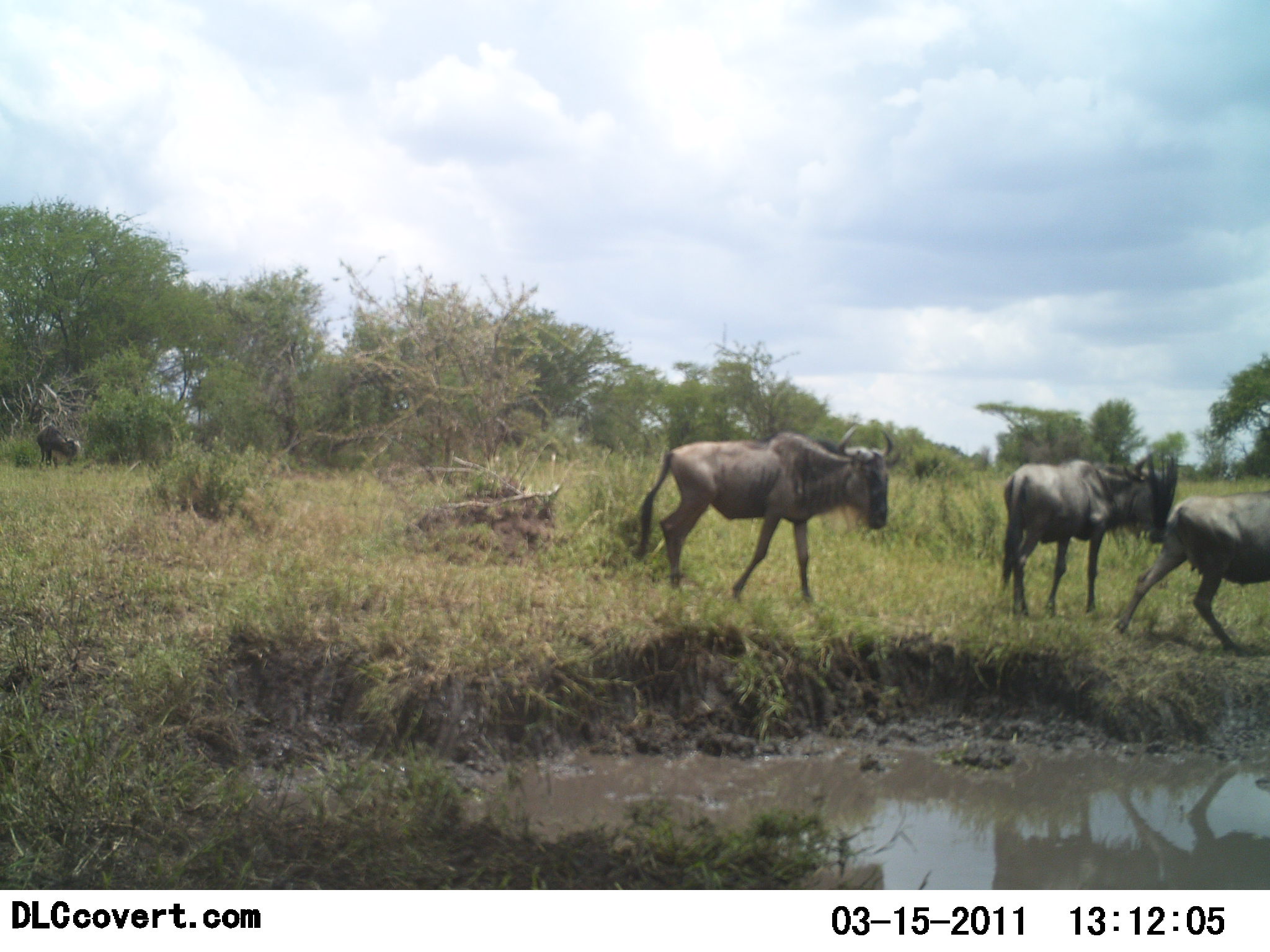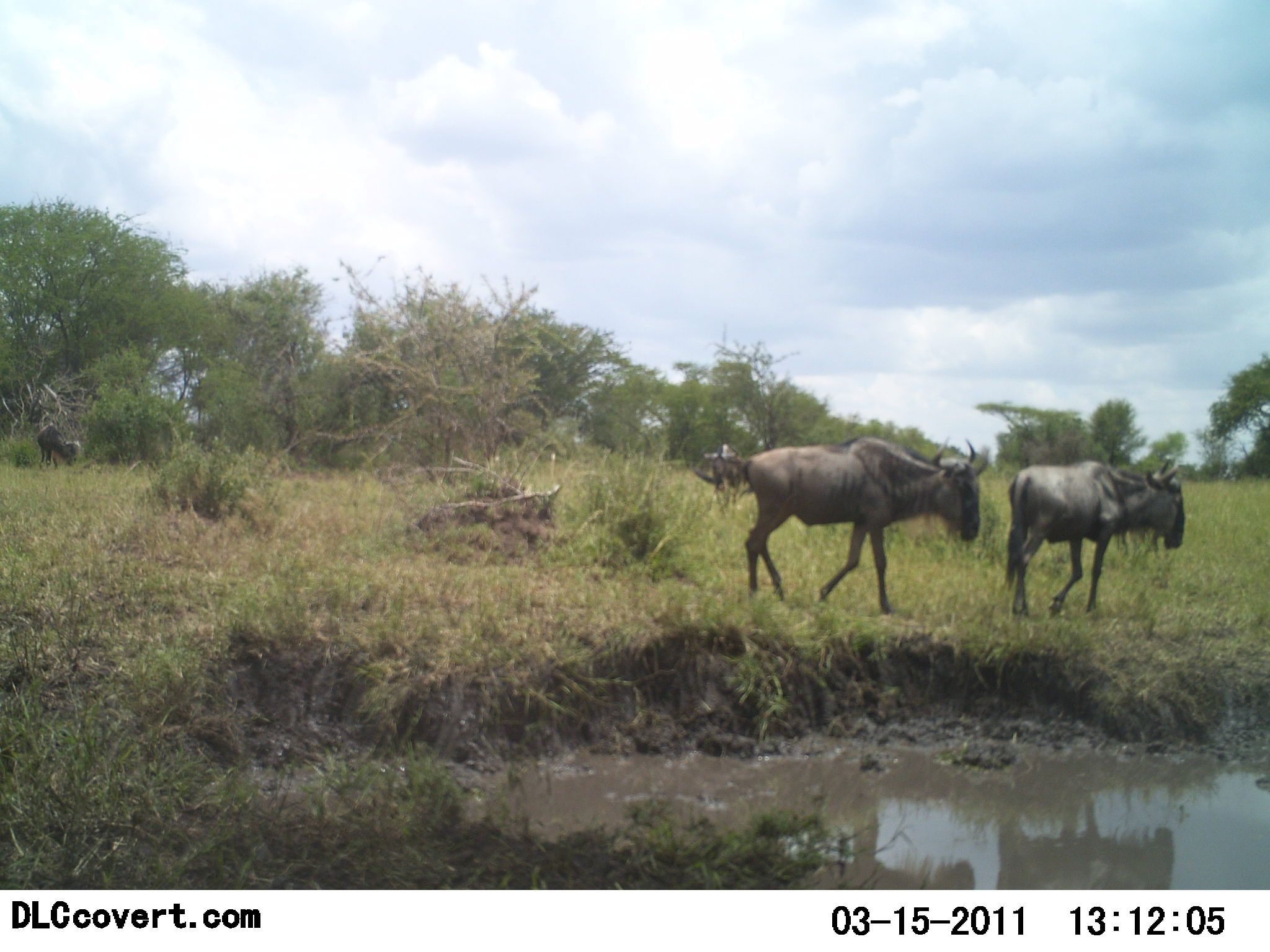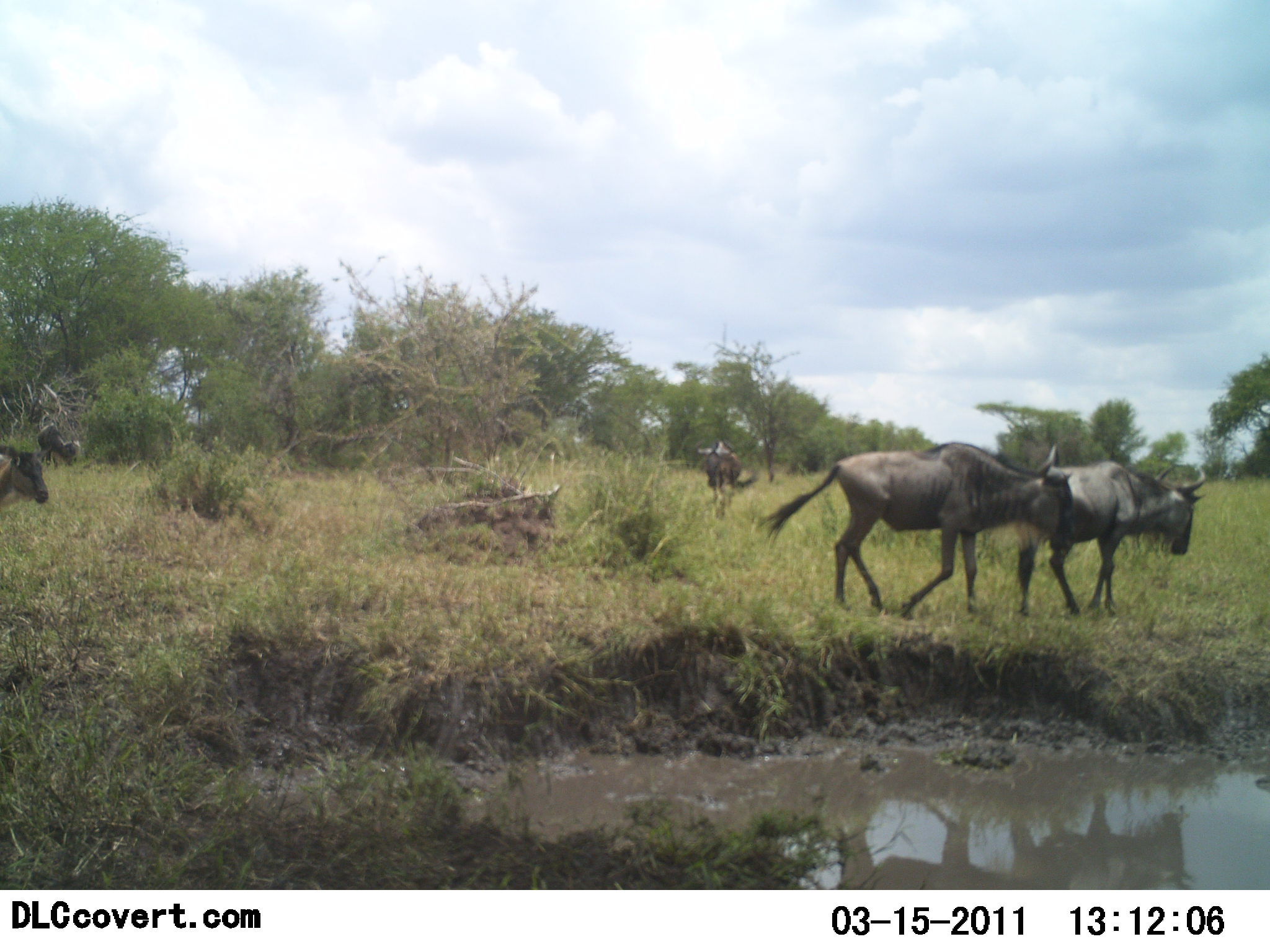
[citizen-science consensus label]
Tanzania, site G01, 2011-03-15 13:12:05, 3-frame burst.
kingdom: Animalia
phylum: Chordata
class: Mammalia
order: Artiodactyla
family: Bovidae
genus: Connochaetes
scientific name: Connochaetes taurinus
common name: blue wildebeest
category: wildebeest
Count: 5.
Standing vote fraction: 9%.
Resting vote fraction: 0%.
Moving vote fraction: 100%.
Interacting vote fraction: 9%.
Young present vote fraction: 9%.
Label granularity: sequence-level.